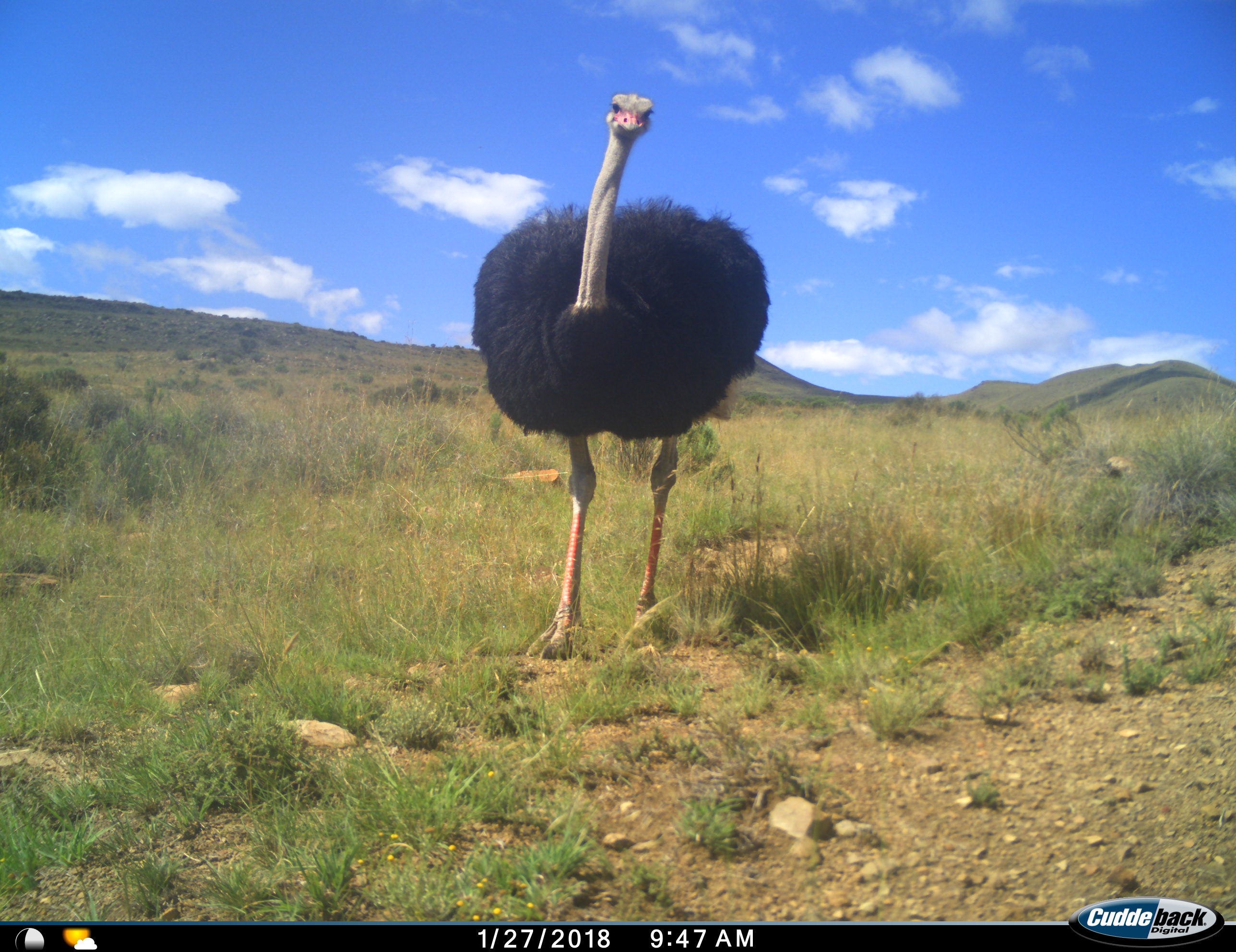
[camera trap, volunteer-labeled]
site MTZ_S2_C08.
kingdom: Animalia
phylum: Chordata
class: Aves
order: Struthioniformes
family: Struthionidae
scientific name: Struthionidae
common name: ostrich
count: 1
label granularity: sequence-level